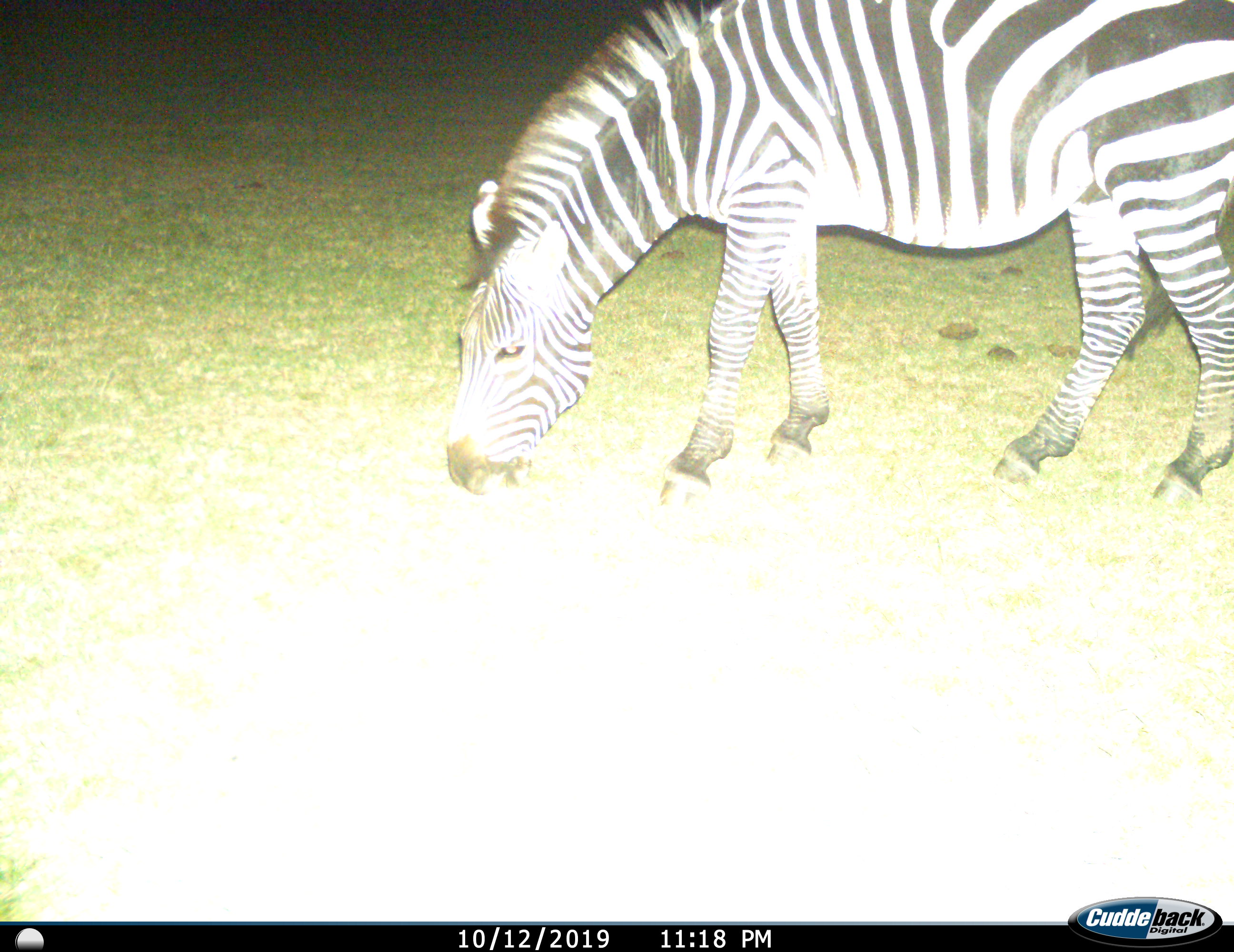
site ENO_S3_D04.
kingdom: Animalia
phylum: Chordata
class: Mammalia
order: Perissodactyla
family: Equidae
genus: Equus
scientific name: Equus quagga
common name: plains zebra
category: zebraplains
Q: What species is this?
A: Zebraplains (plains zebra) (Equus quagga).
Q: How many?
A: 1.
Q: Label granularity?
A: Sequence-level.